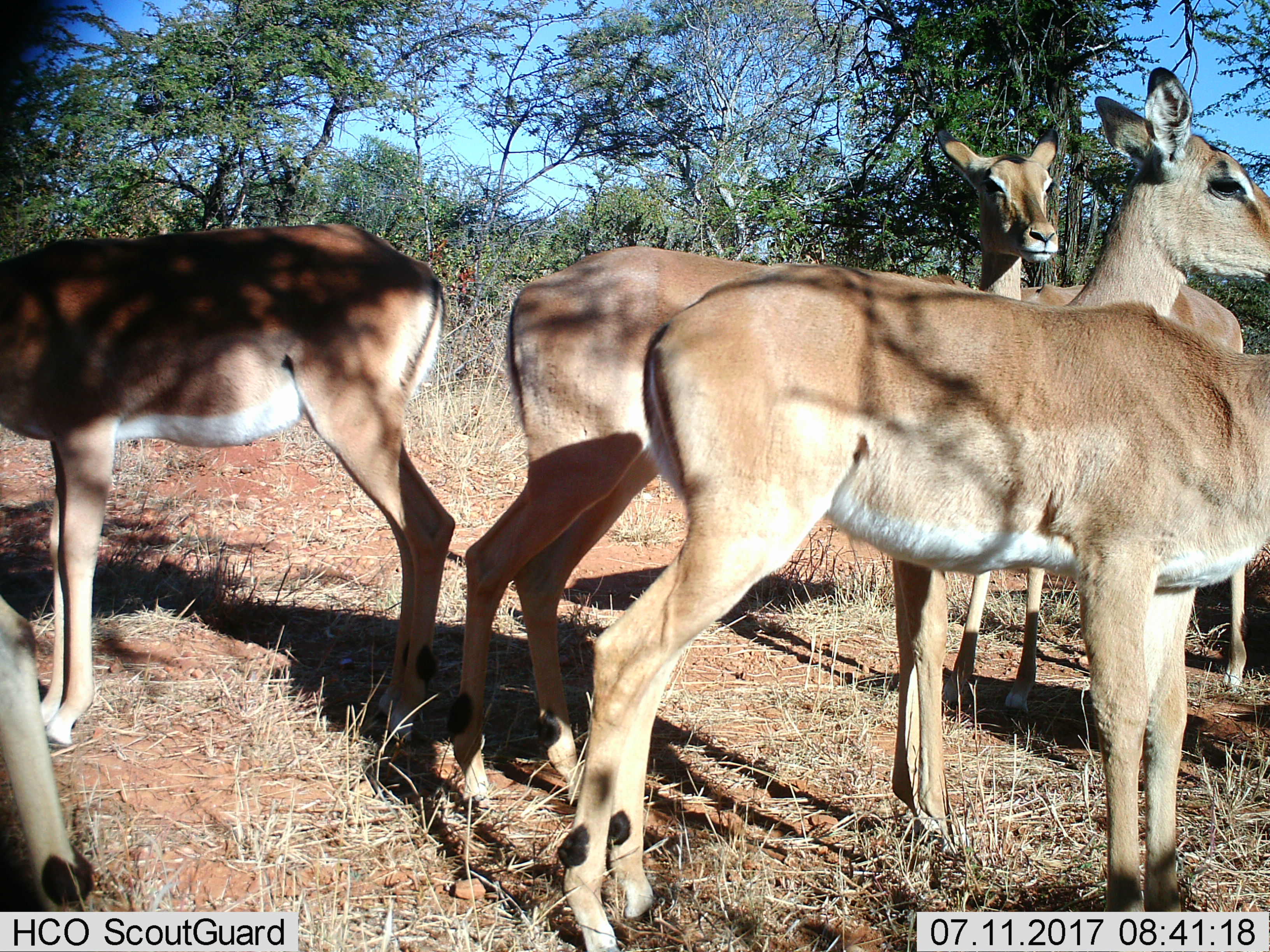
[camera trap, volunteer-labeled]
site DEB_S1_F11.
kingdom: Animalia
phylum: Chordata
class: Mammalia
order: Artiodactyla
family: Bovidae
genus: Aepyceros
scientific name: Aepyceros melampus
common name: impala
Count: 5.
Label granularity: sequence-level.